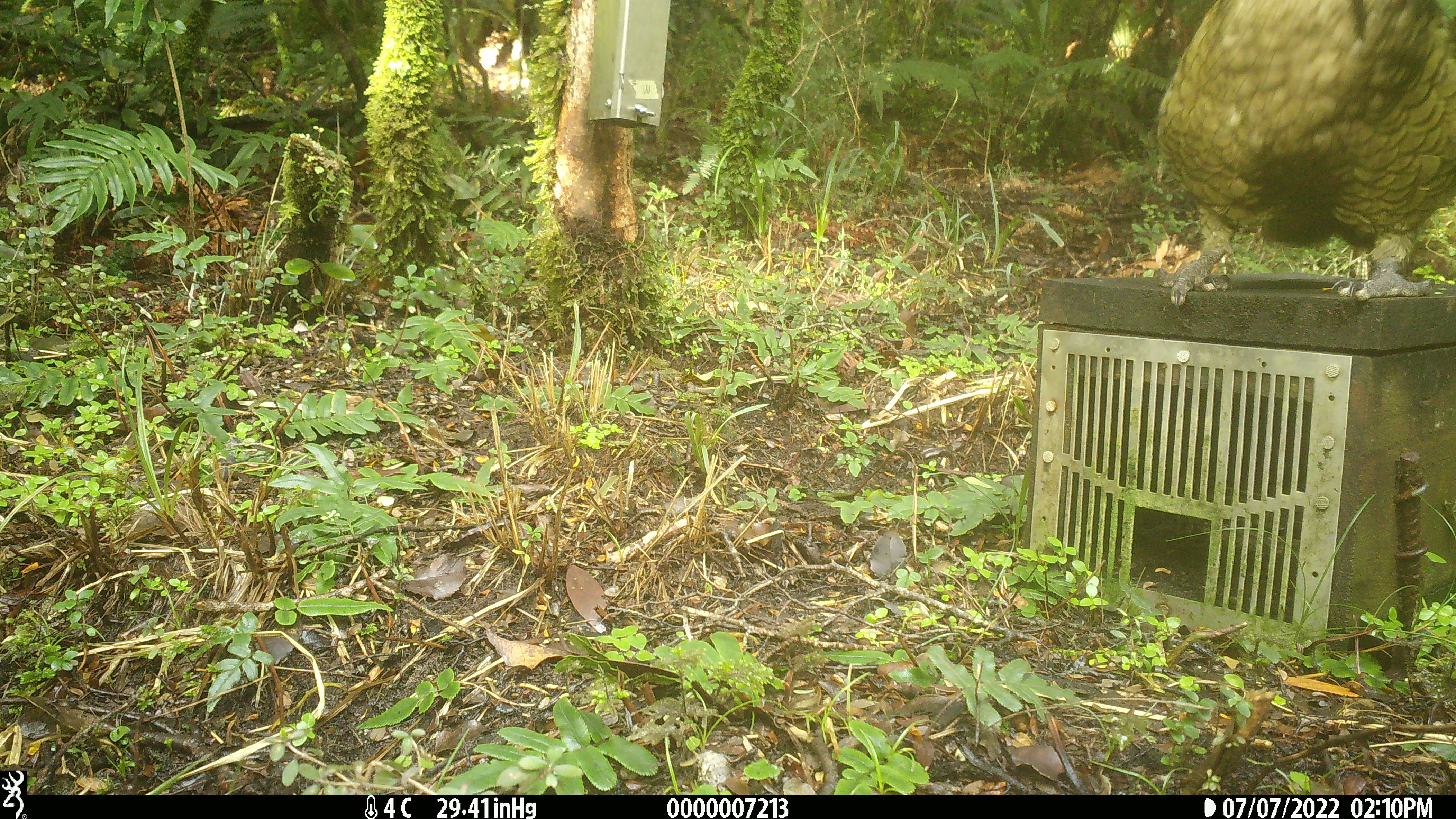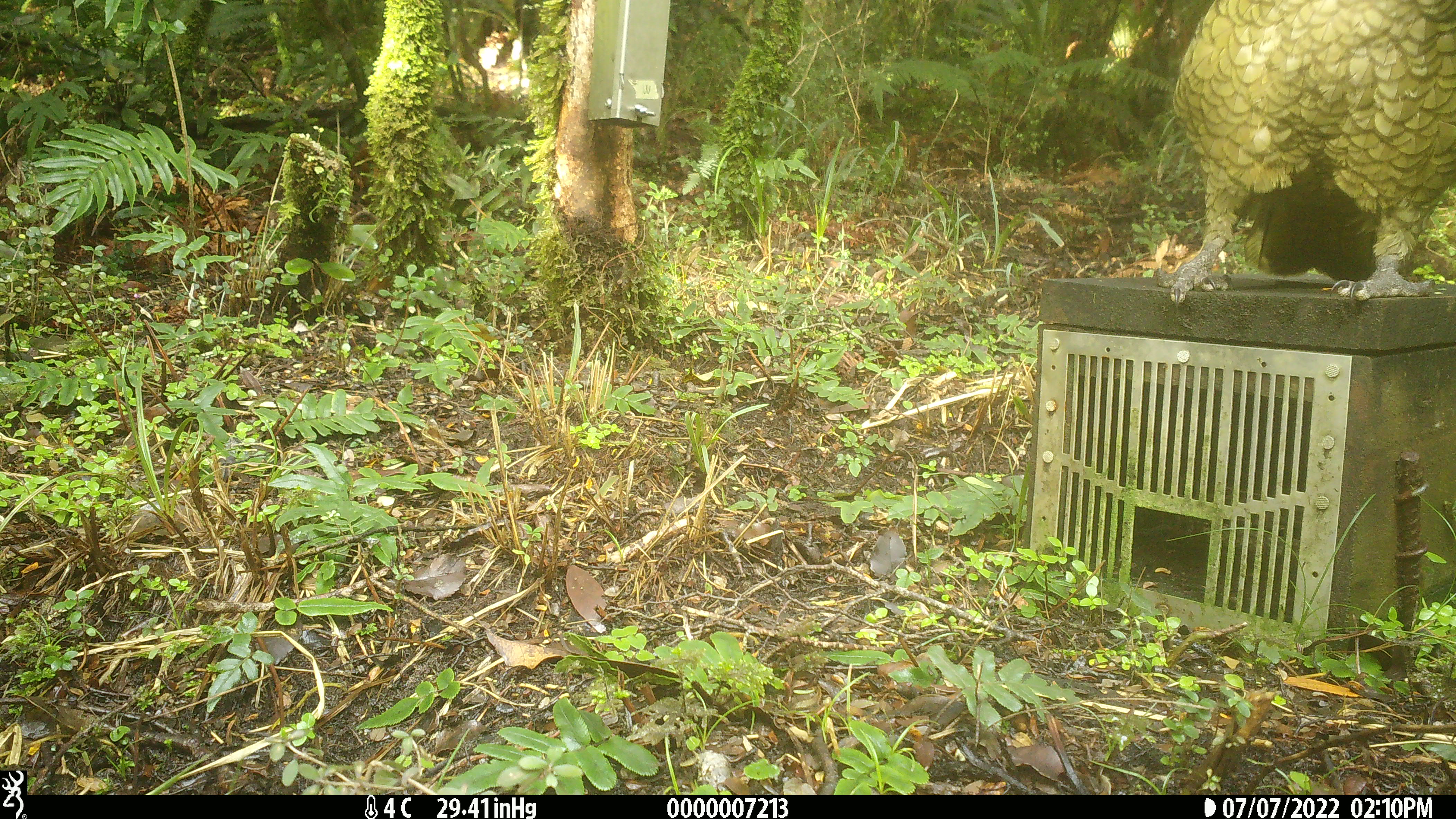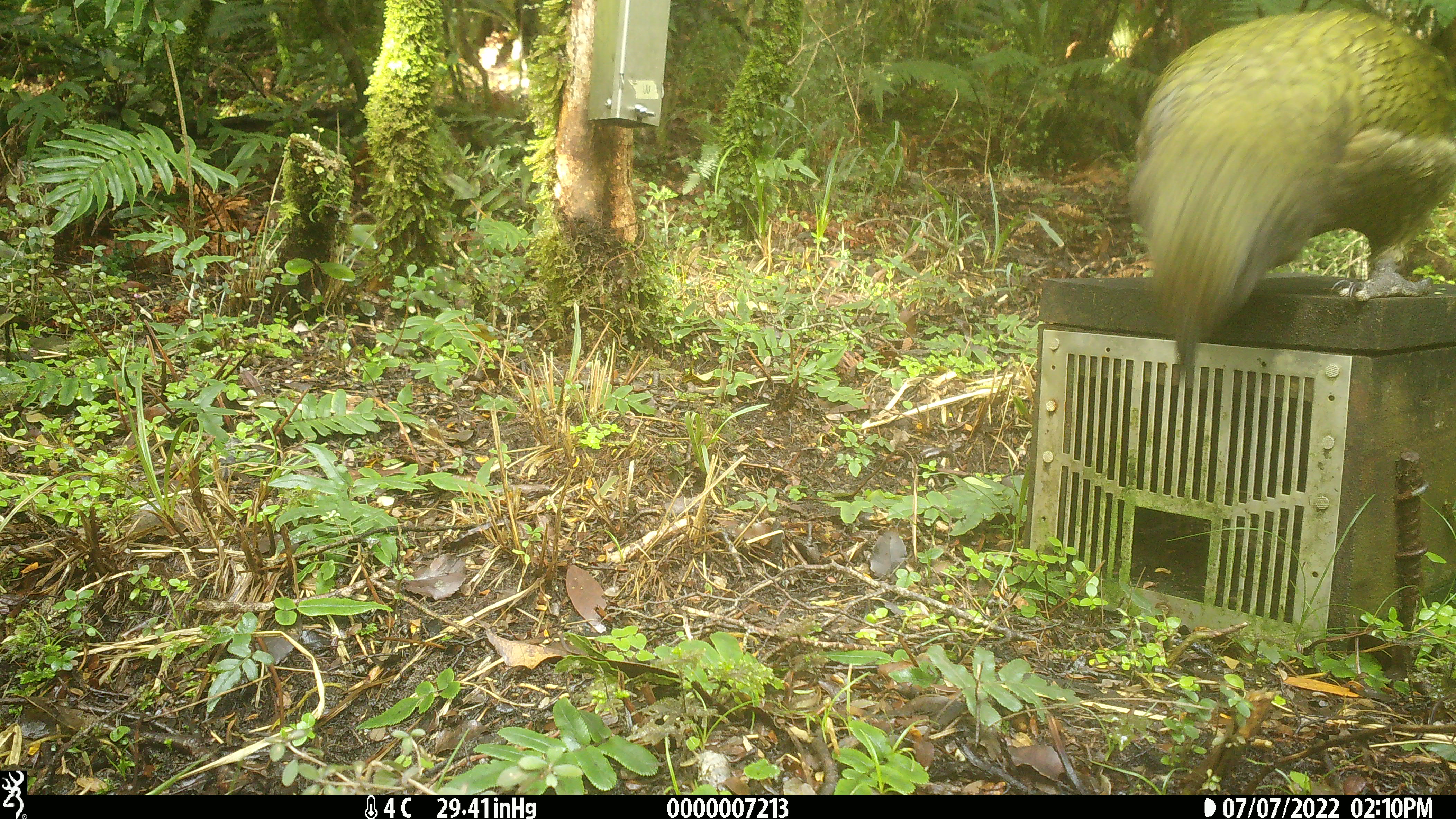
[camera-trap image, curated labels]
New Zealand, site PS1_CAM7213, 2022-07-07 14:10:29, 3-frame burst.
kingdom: Animalia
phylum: Chordata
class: Aves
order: Psittaciformes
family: Strigopidae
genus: Nestor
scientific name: Nestor notabilis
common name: kea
Kea (Nestor notabilis).